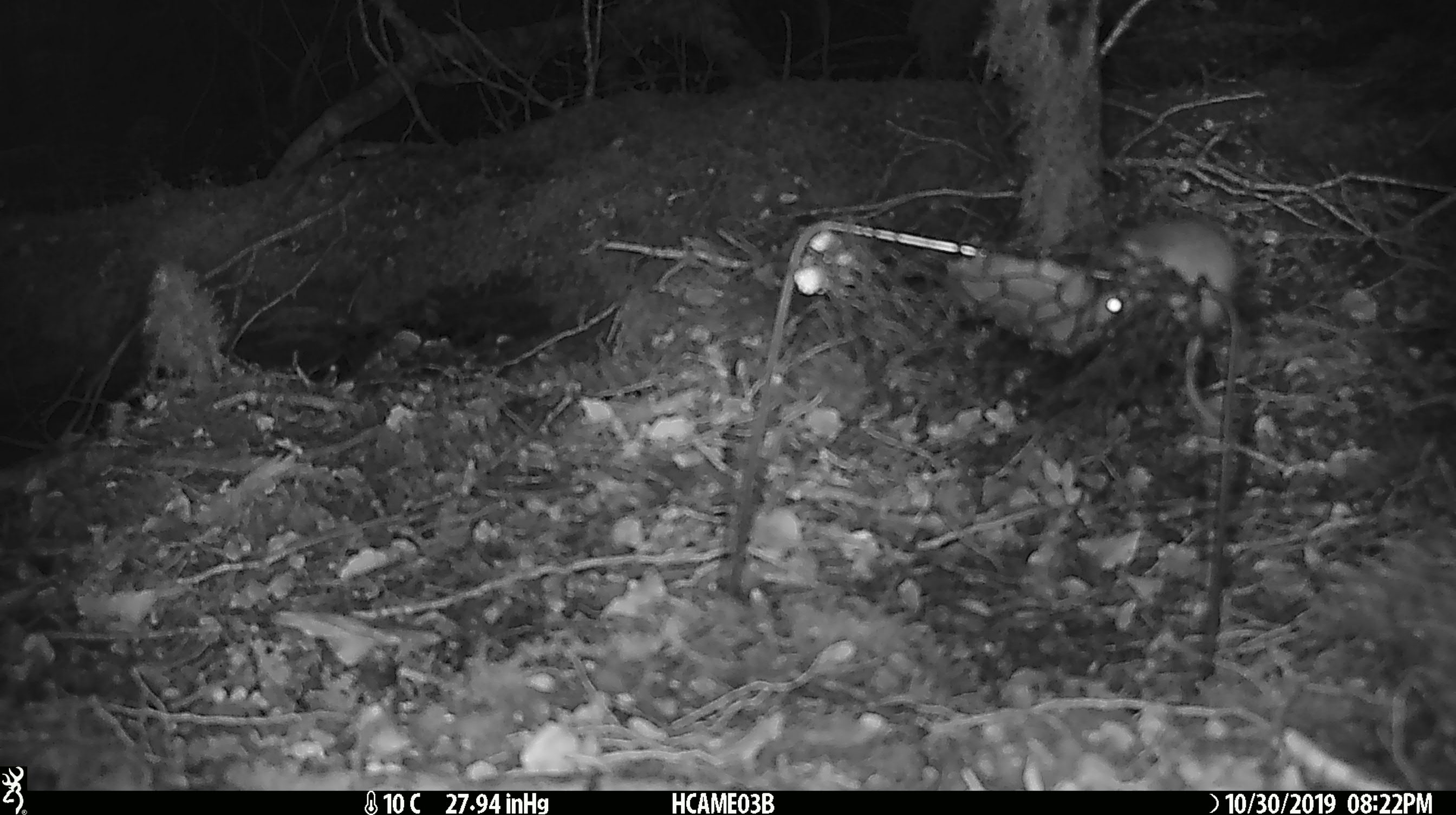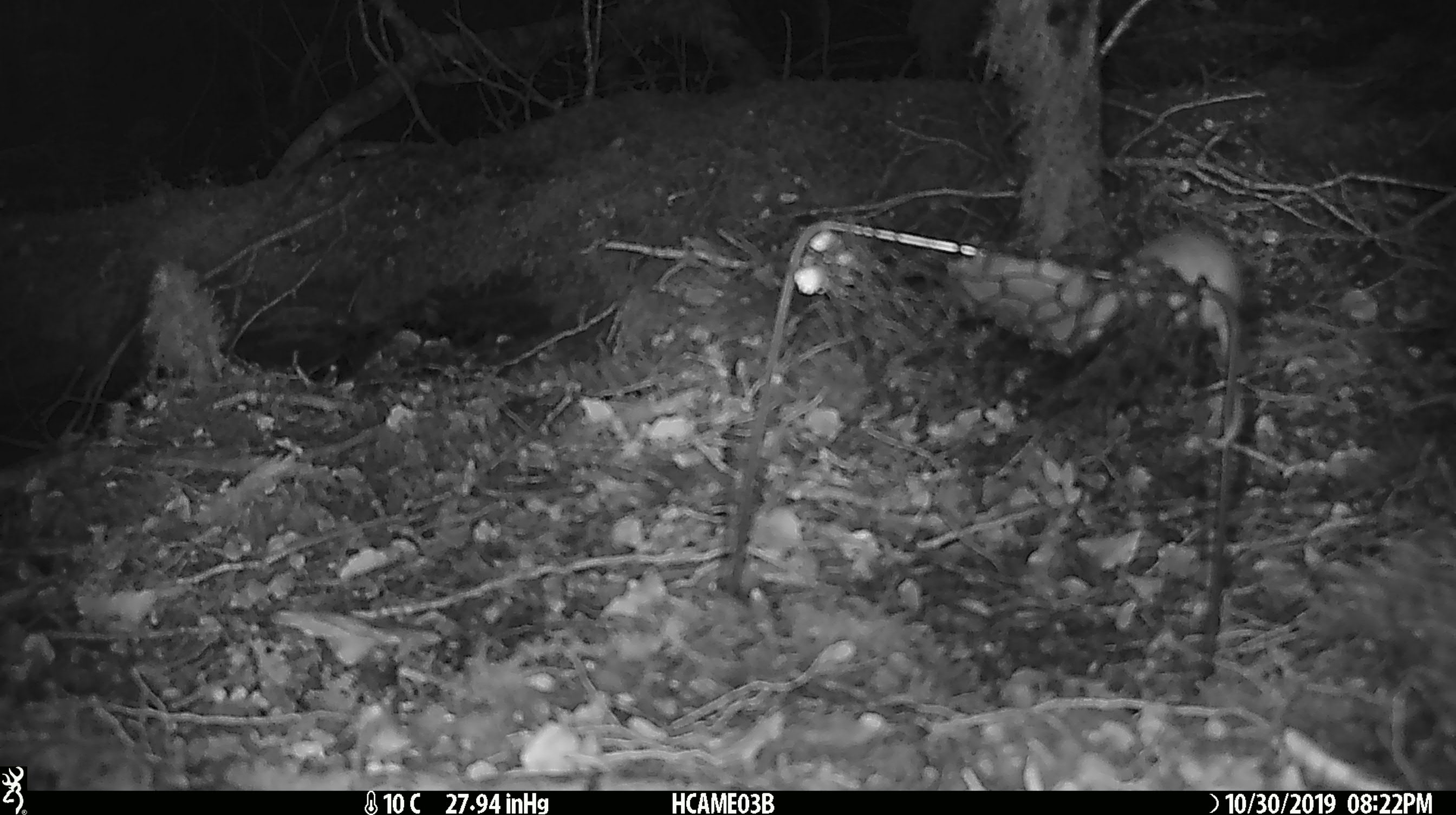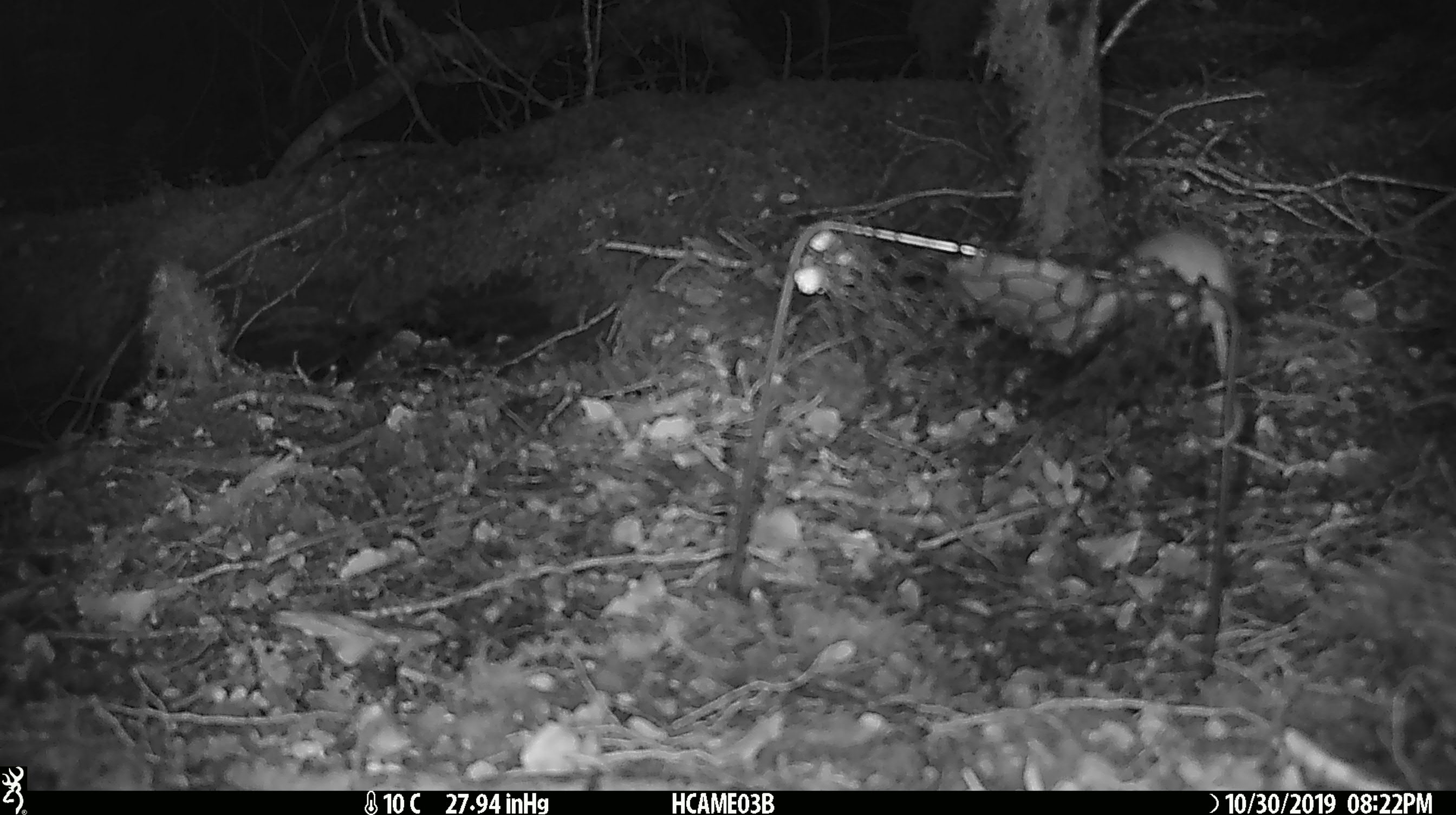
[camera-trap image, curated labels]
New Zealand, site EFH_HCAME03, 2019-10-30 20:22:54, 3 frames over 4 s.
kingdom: Animalia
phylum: Chordata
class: Mammalia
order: Rodentia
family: Muridae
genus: Mus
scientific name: Mus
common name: mouse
Mouse (Mus).